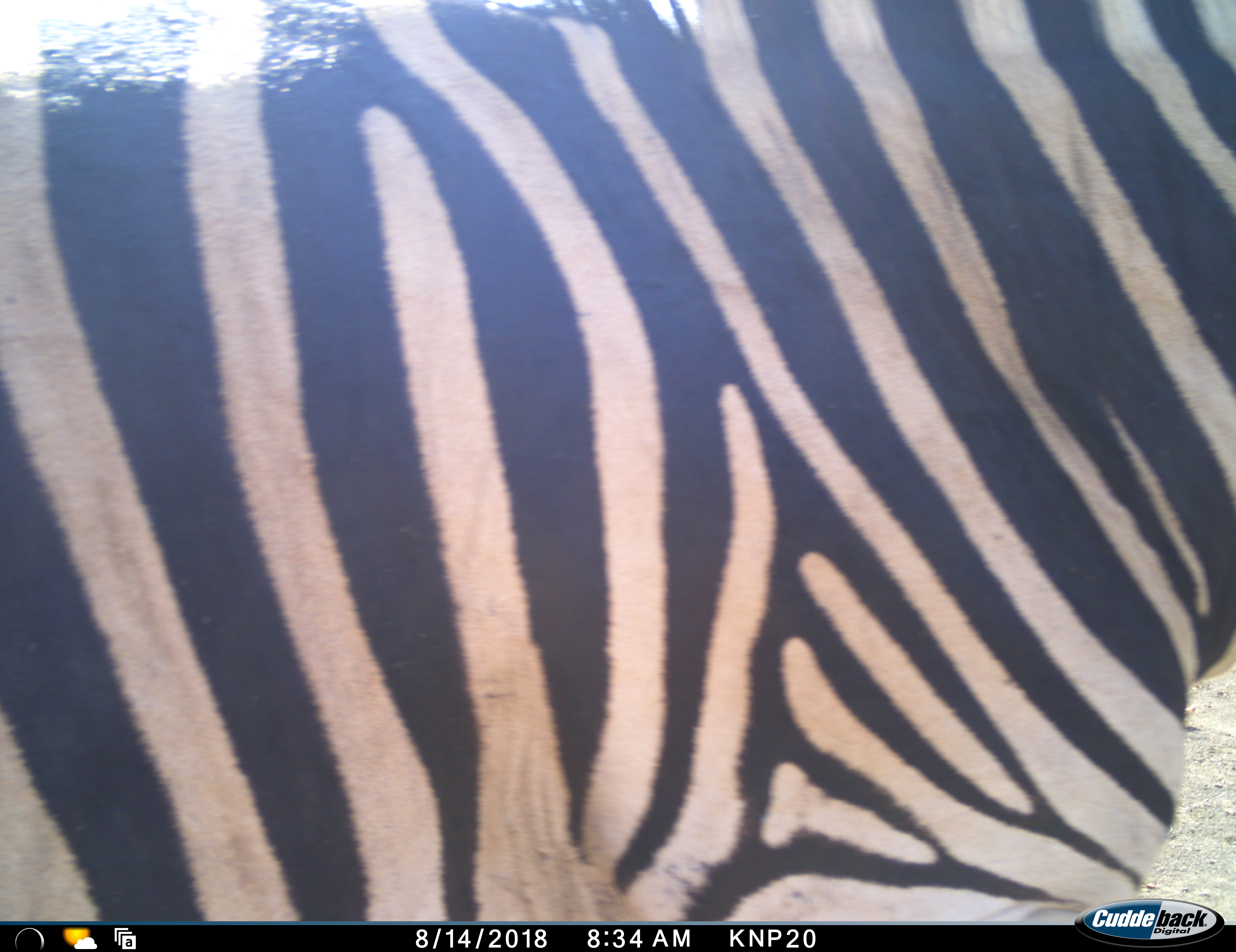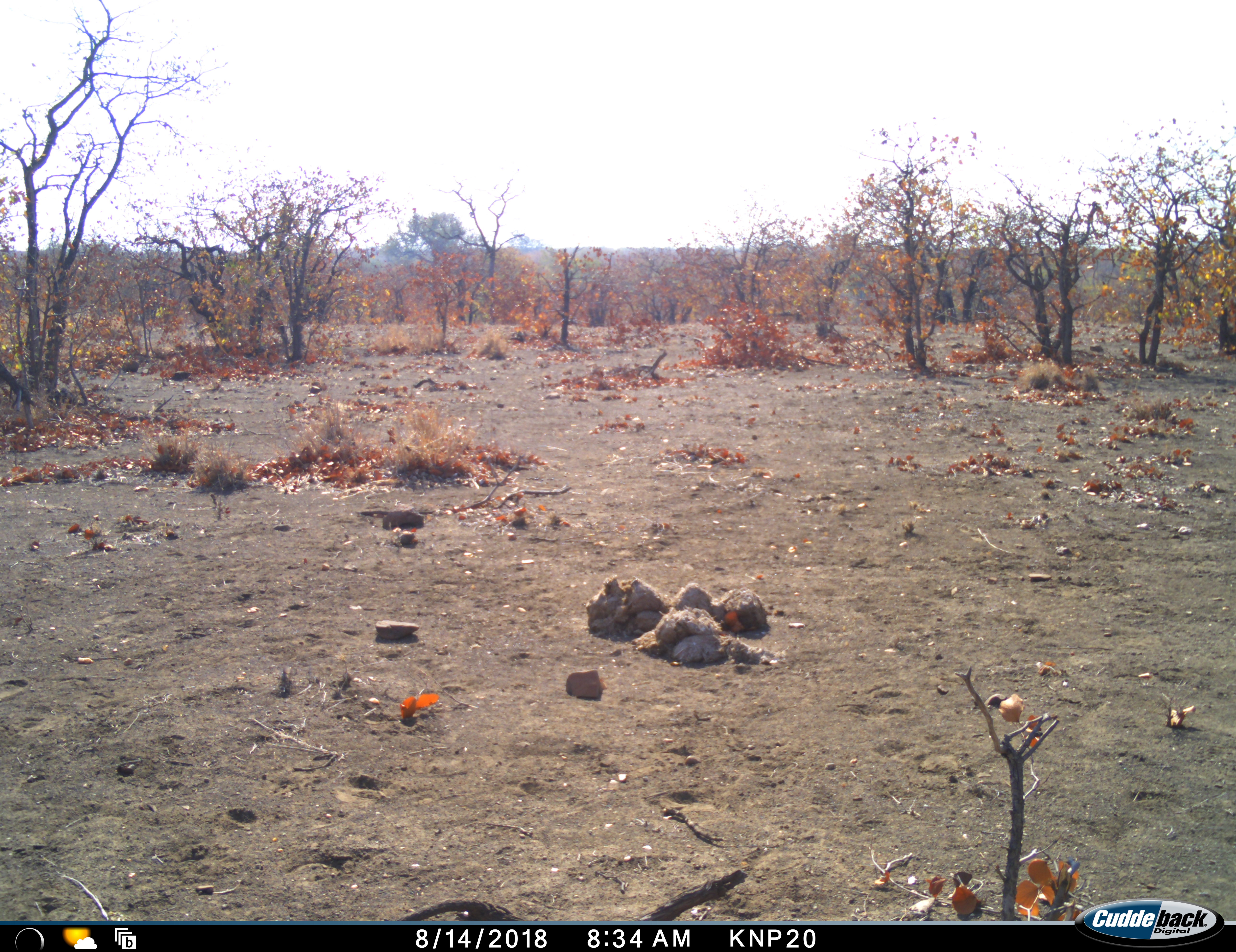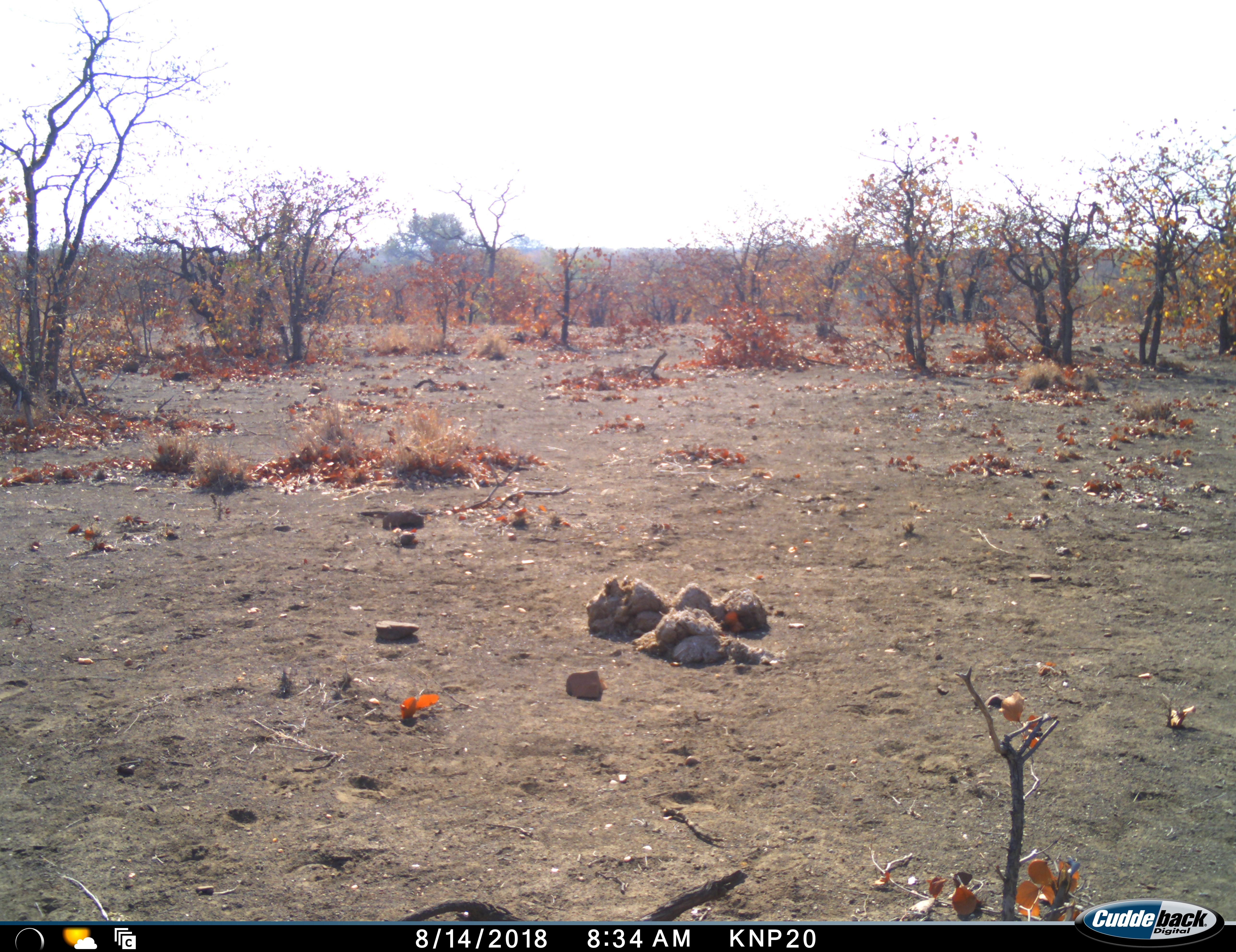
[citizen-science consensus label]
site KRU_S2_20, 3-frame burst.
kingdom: Animalia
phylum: Chordata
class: Mammalia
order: Perissodactyla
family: Equidae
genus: Equus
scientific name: Equus quagga burchellii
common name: burchell's zebra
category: zebraburchells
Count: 1.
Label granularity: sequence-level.